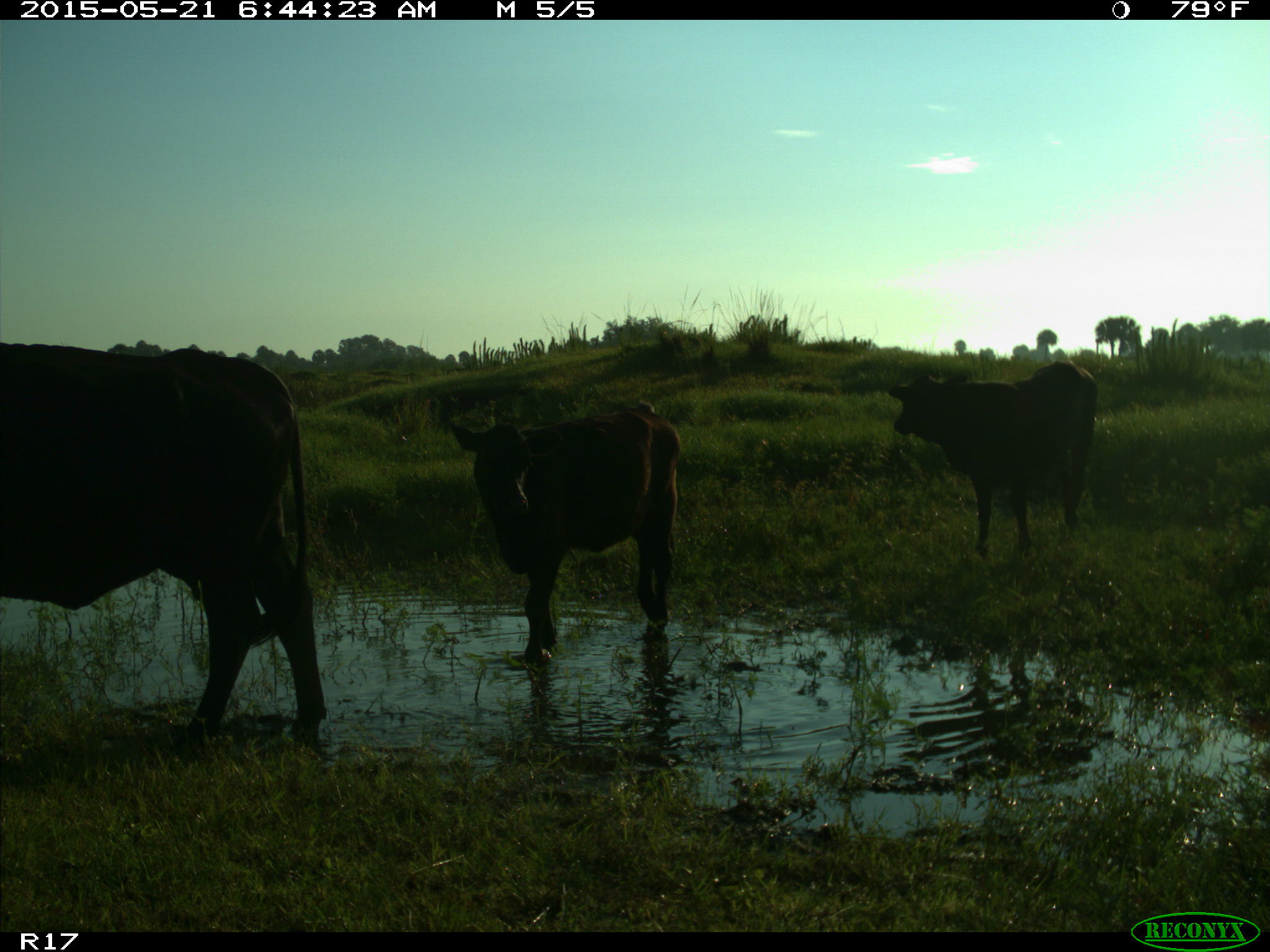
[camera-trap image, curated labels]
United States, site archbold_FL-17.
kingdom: Animalia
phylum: Chordata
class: Mammalia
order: Artiodactyla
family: Bovidae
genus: Bos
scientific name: Bos taurus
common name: domestic cow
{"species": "Bos taurus (domestic cow)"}